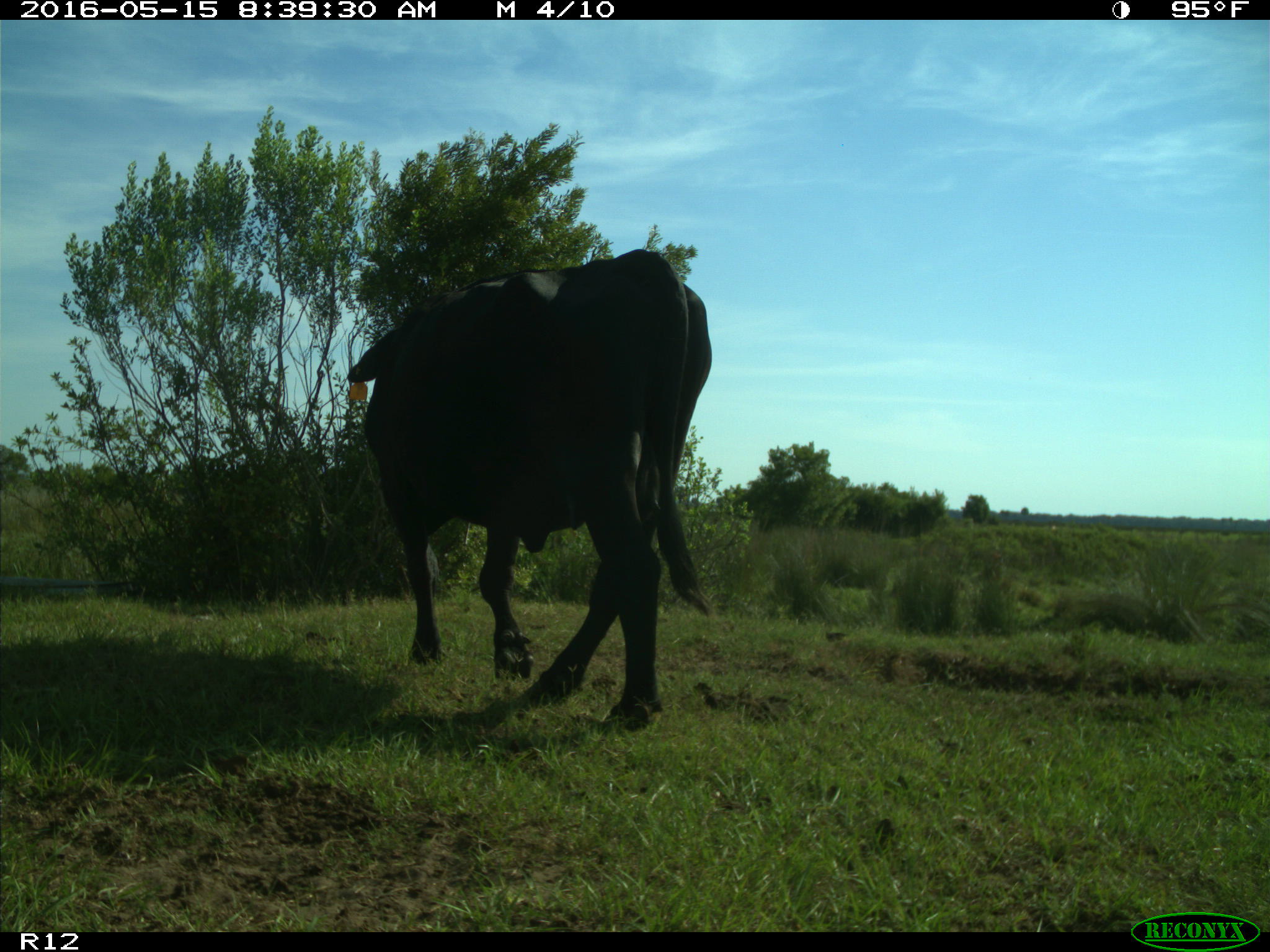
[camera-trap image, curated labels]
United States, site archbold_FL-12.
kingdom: Animalia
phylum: Chordata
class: Mammalia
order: Artiodactyla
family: Bovidae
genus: Bos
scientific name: Bos taurus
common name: domestic cow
Bos taurus (domestic cow).